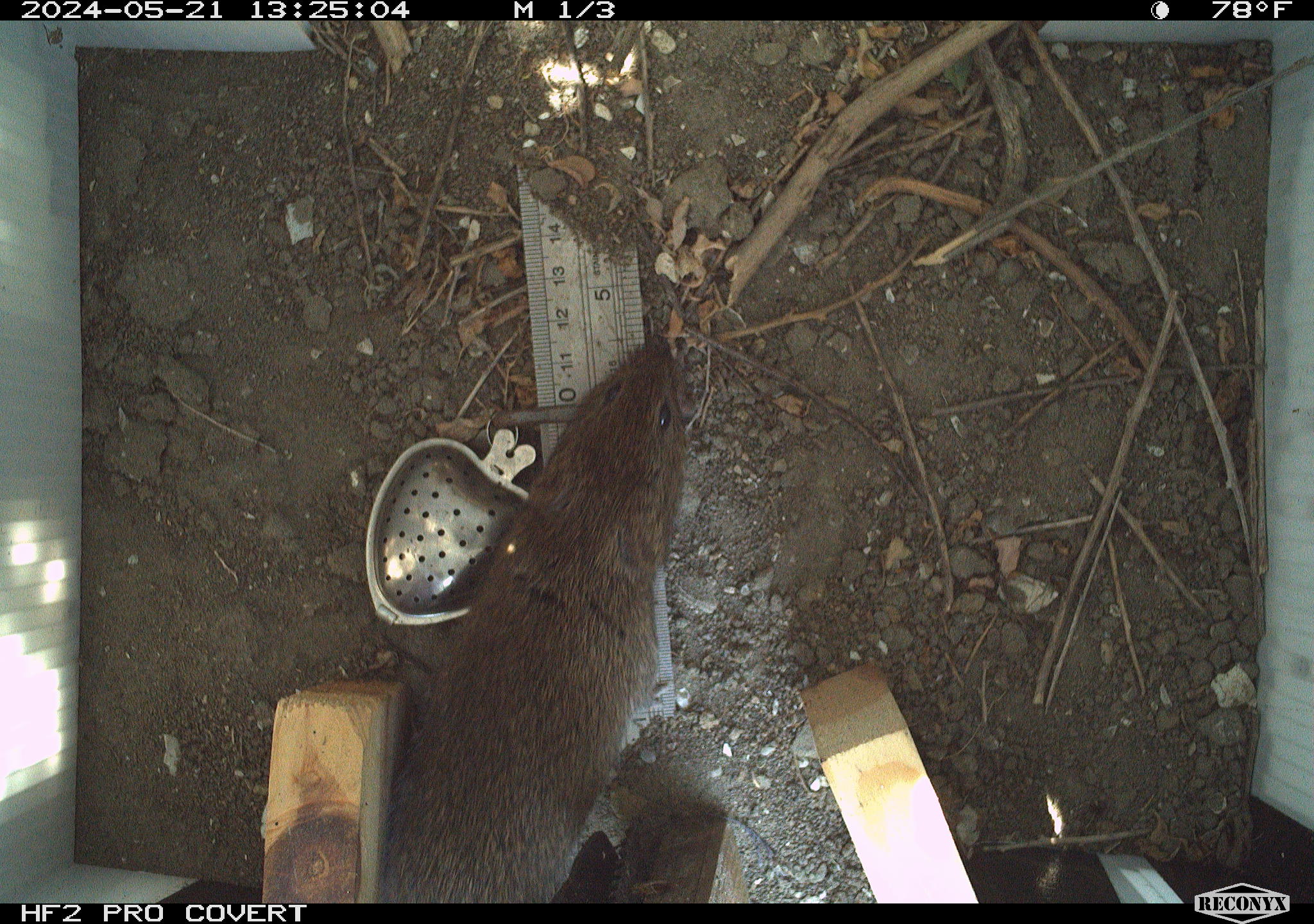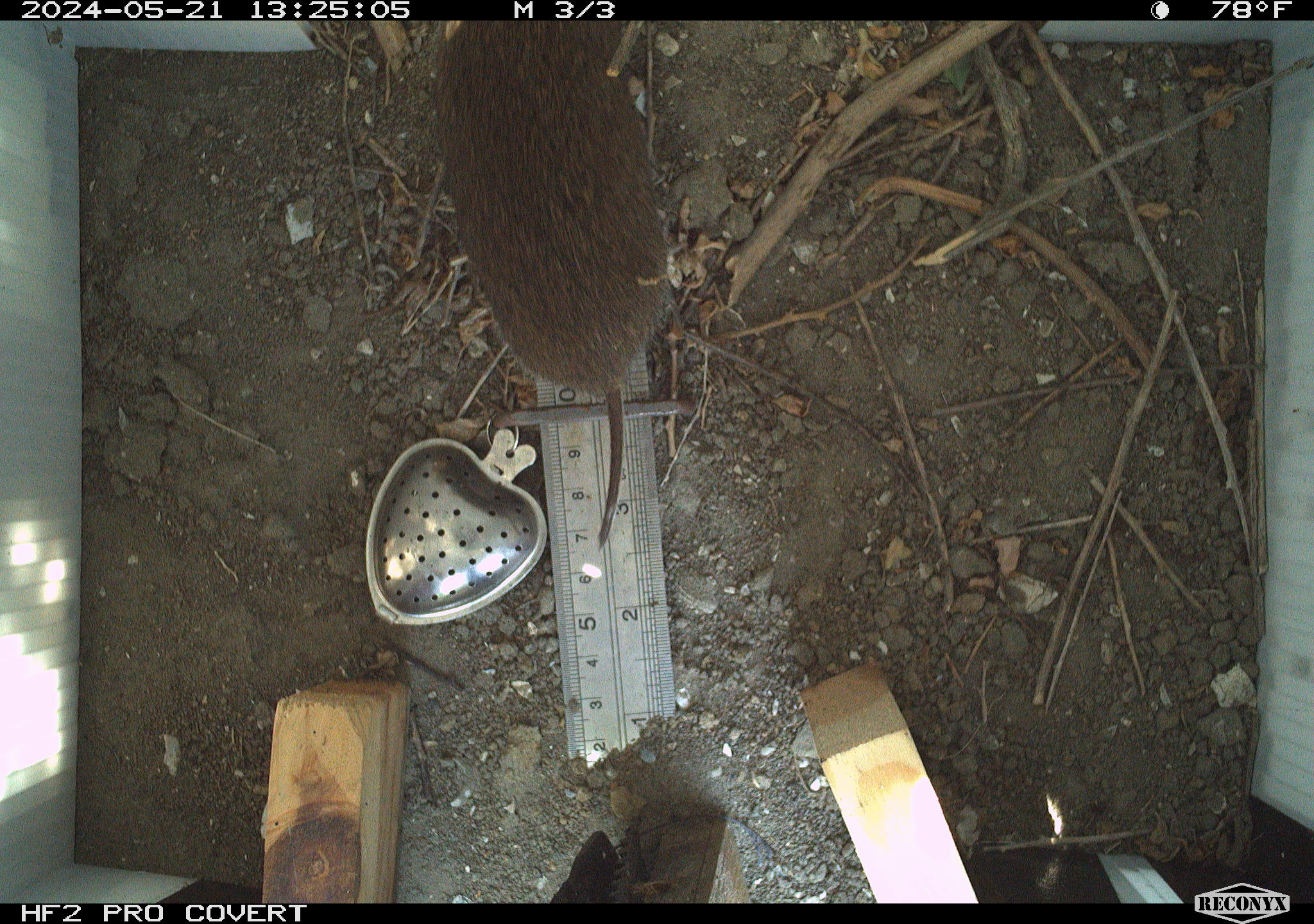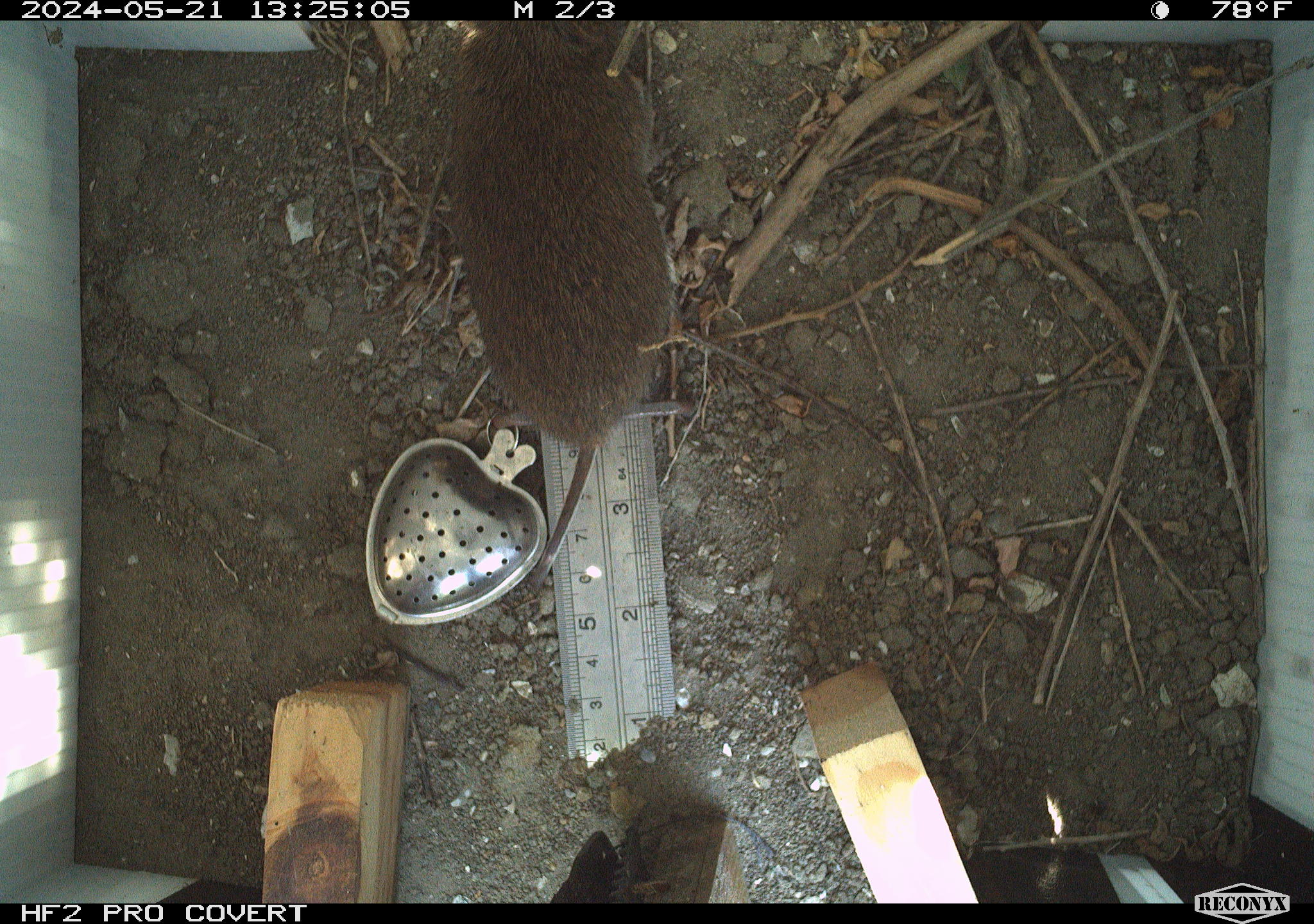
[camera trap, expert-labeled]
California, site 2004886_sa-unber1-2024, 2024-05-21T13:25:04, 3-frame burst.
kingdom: Animalia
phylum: Chordata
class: Mammalia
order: Rodentia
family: Cricetidae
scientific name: Arvicolinae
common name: voles, lemmings, and muskrats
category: arvicolinae subfamily